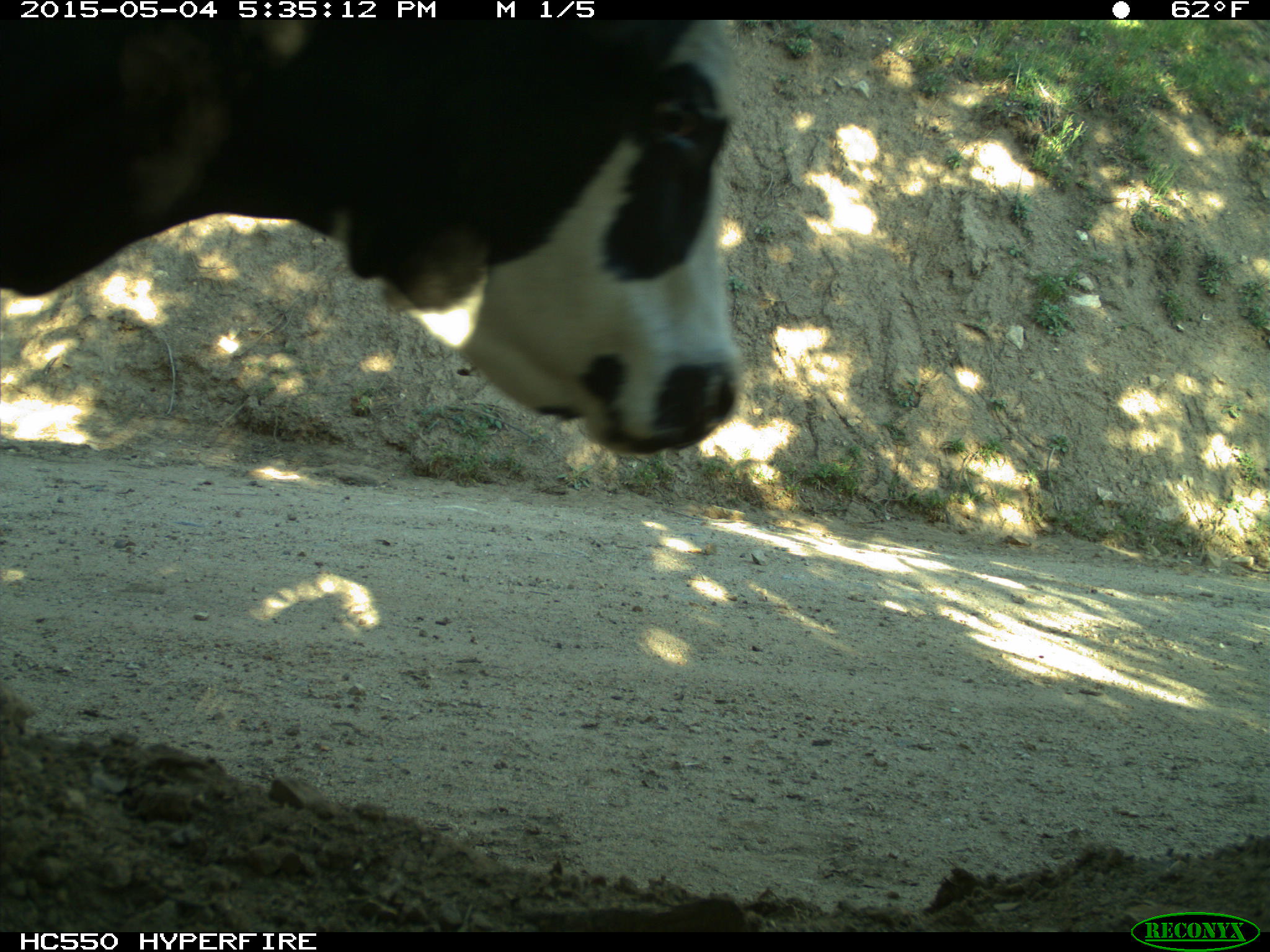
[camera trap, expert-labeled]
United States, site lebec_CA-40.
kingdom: Animalia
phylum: Chordata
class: Mammalia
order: Artiodactyla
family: Bovidae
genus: Bos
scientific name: Bos taurus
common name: domestic cow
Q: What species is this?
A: Bos taurus (domestic cow).